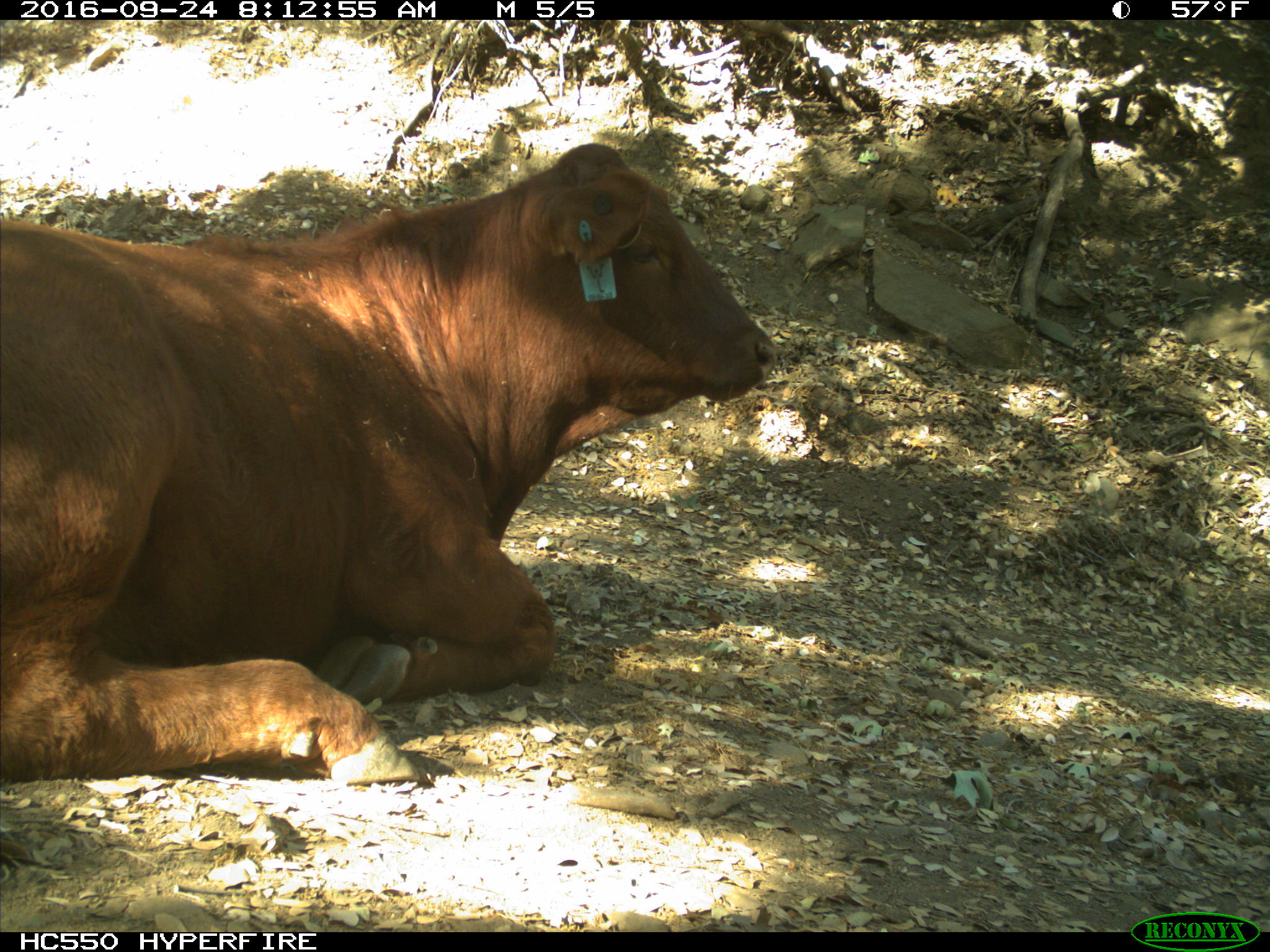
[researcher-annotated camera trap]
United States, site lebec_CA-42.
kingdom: Animalia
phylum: Chordata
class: Mammalia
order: Artiodactyla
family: Bovidae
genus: Bos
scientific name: Bos taurus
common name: domestic cow